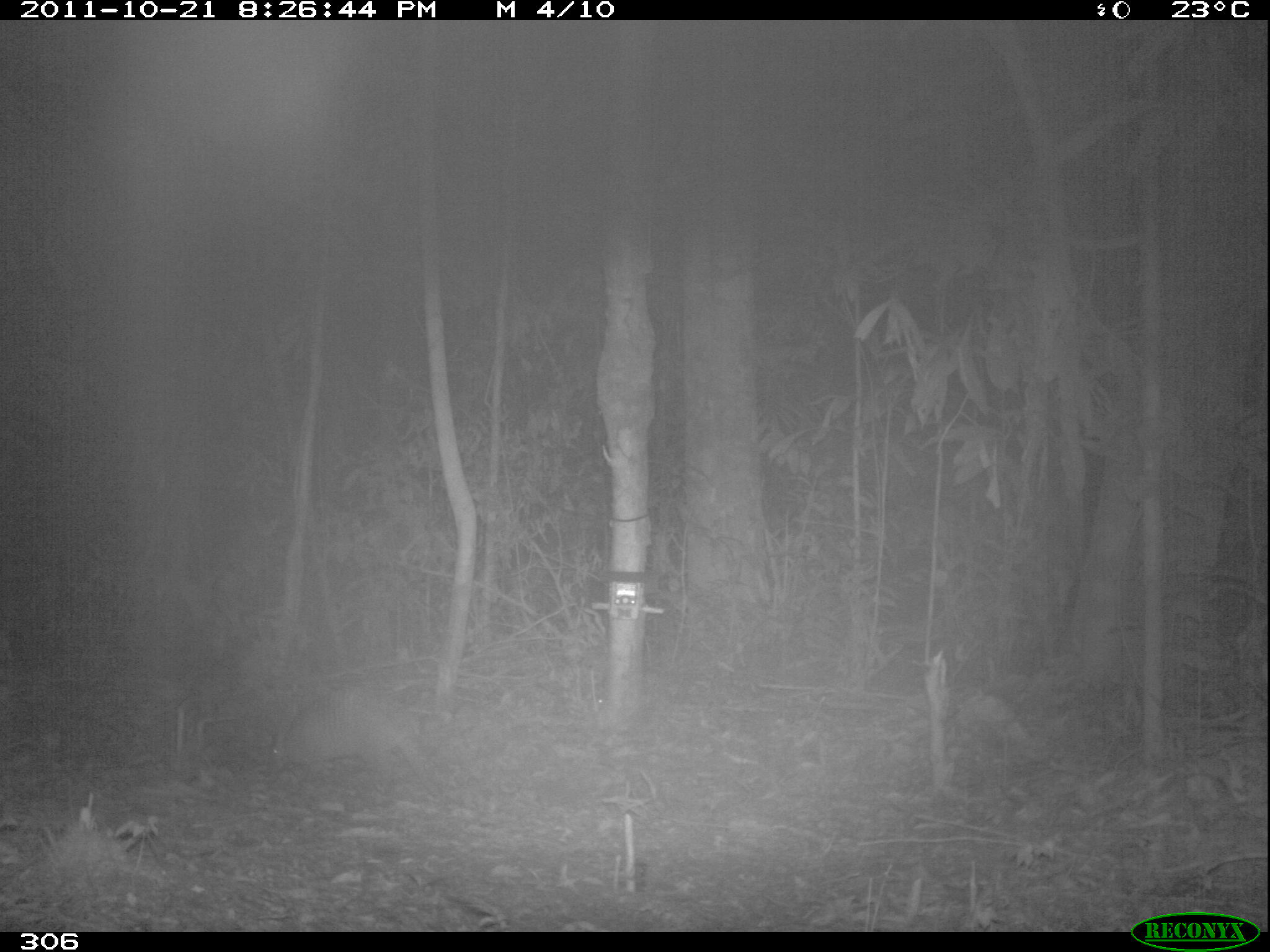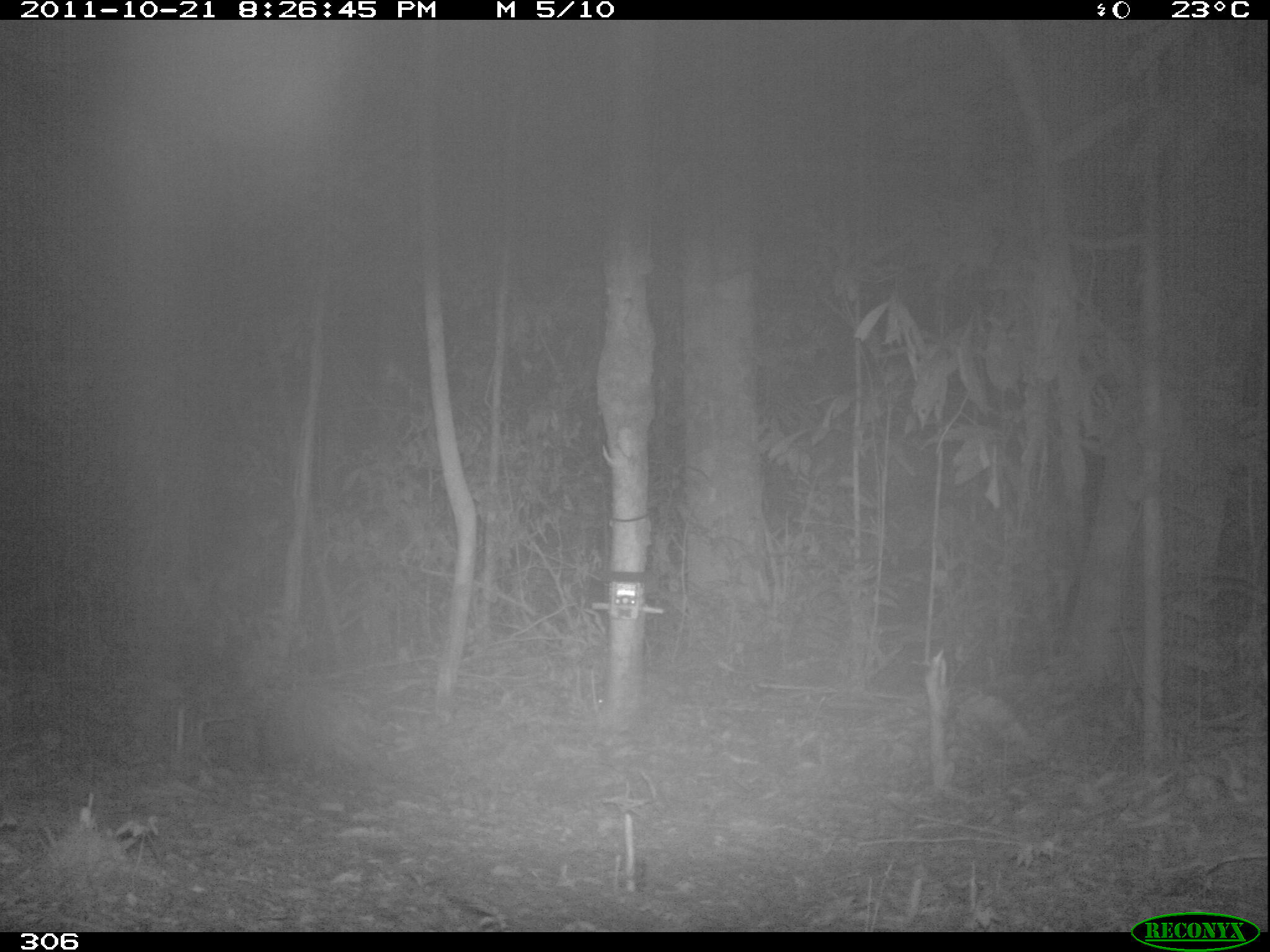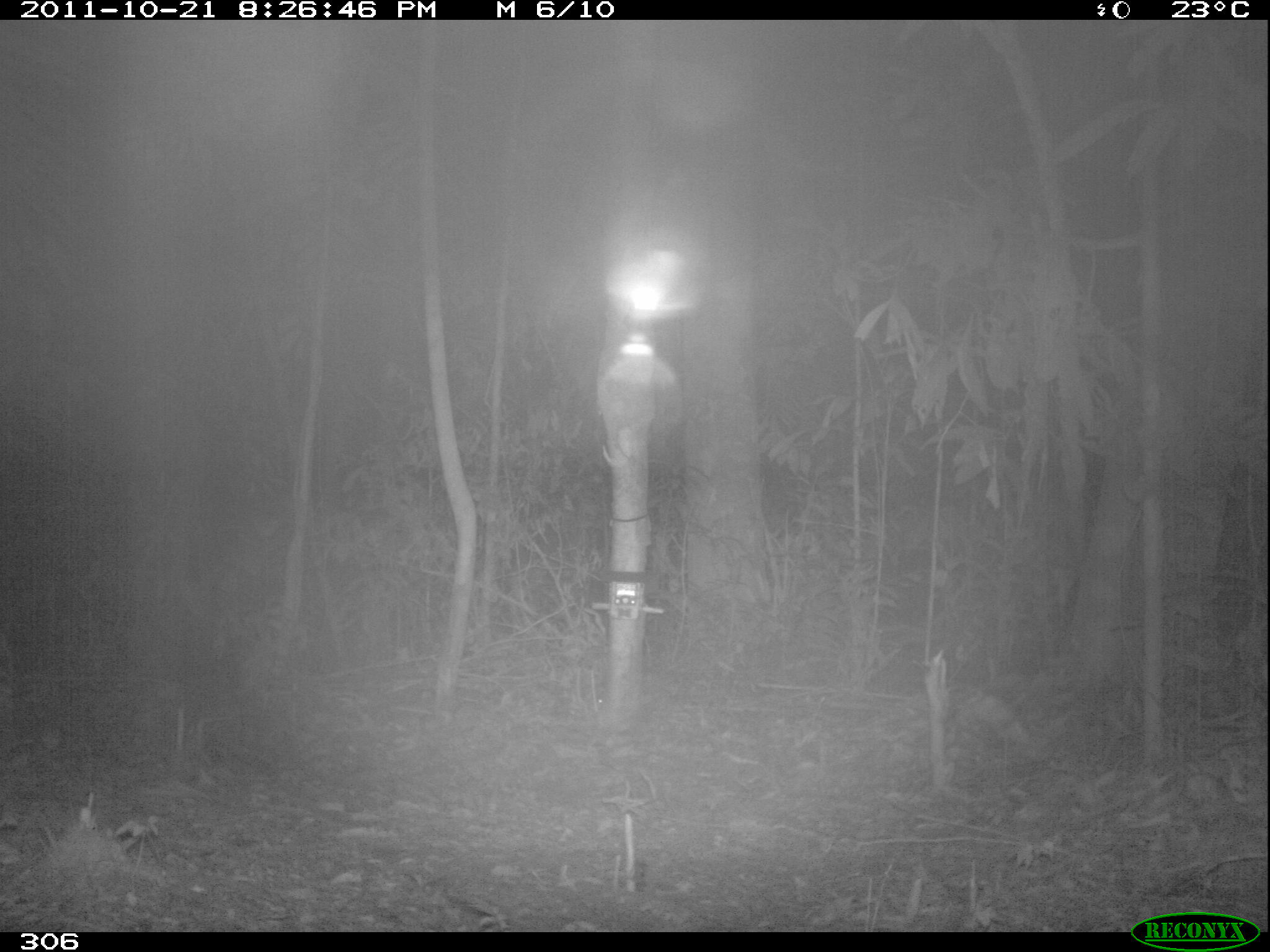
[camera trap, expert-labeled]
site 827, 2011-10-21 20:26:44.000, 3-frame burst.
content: unidentified animal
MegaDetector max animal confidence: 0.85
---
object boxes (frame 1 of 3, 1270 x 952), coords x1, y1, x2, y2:
unknown: 270, 688, 450, 794